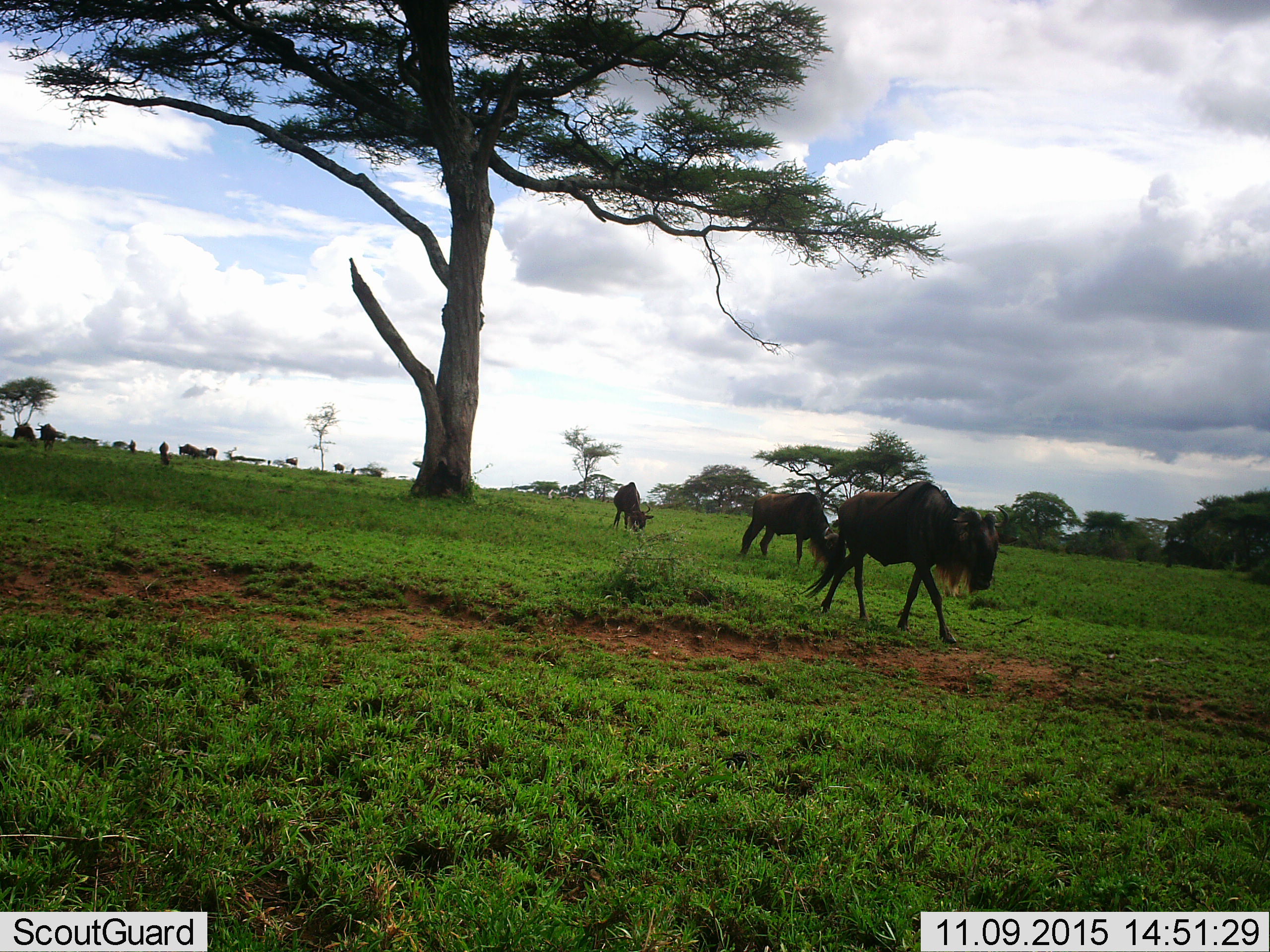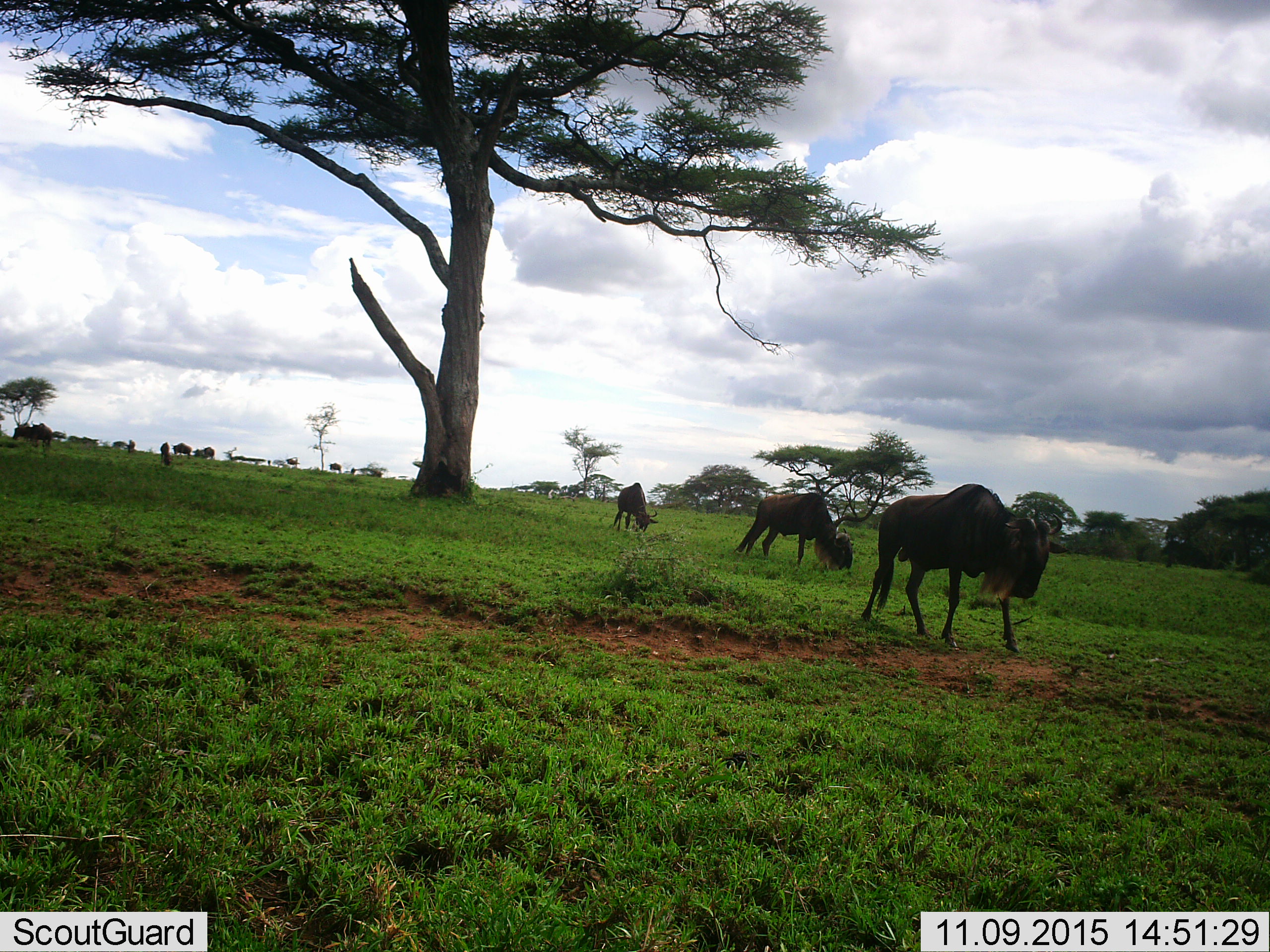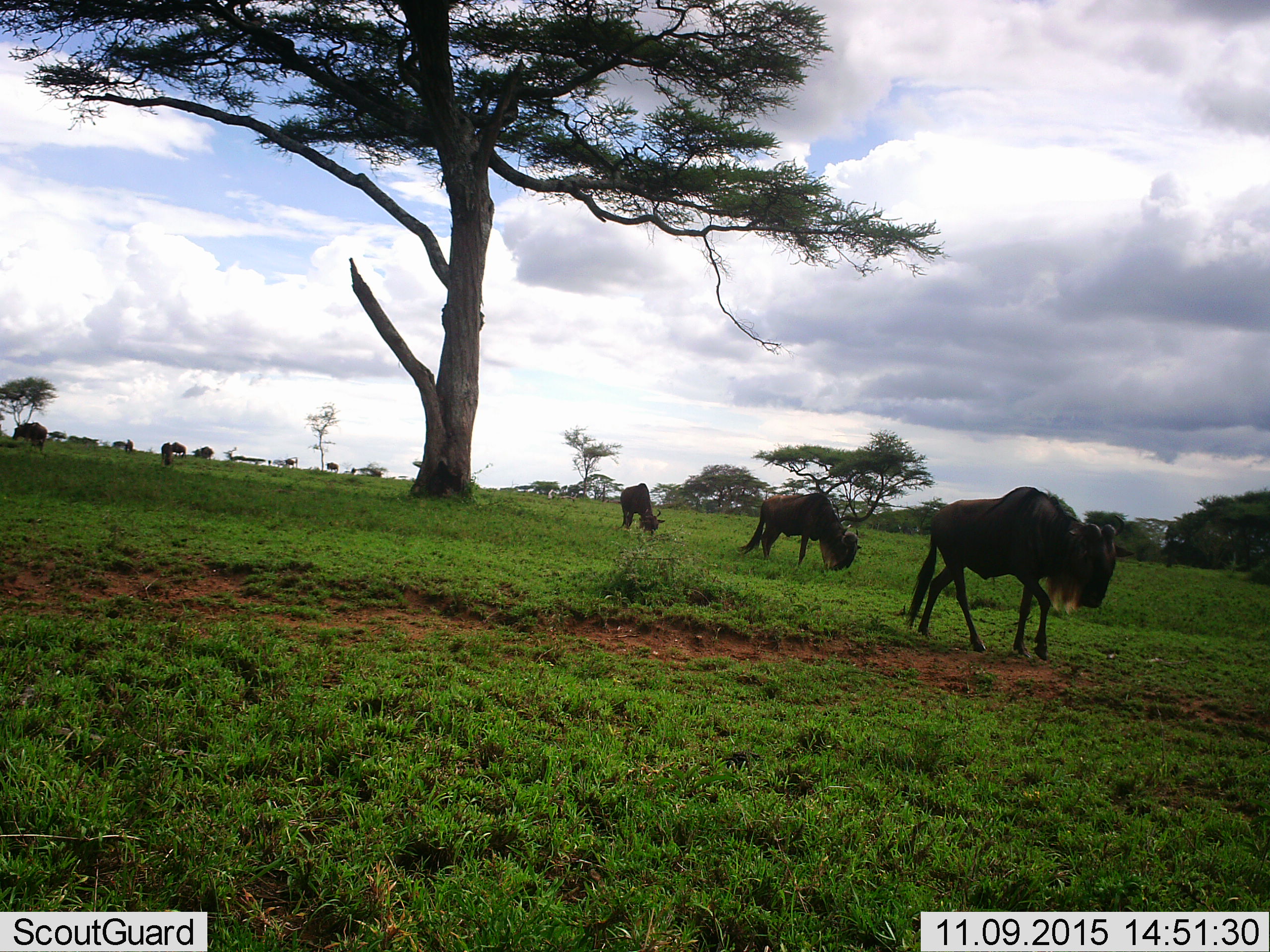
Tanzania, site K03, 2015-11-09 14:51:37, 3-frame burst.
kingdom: Animalia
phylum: Chordata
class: Mammalia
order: Artiodactyla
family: Bovidae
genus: Connochaetes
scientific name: Connochaetes taurinus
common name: blue wildebeest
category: wildebeest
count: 11-50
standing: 33%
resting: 0%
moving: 89%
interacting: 0%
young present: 0%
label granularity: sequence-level